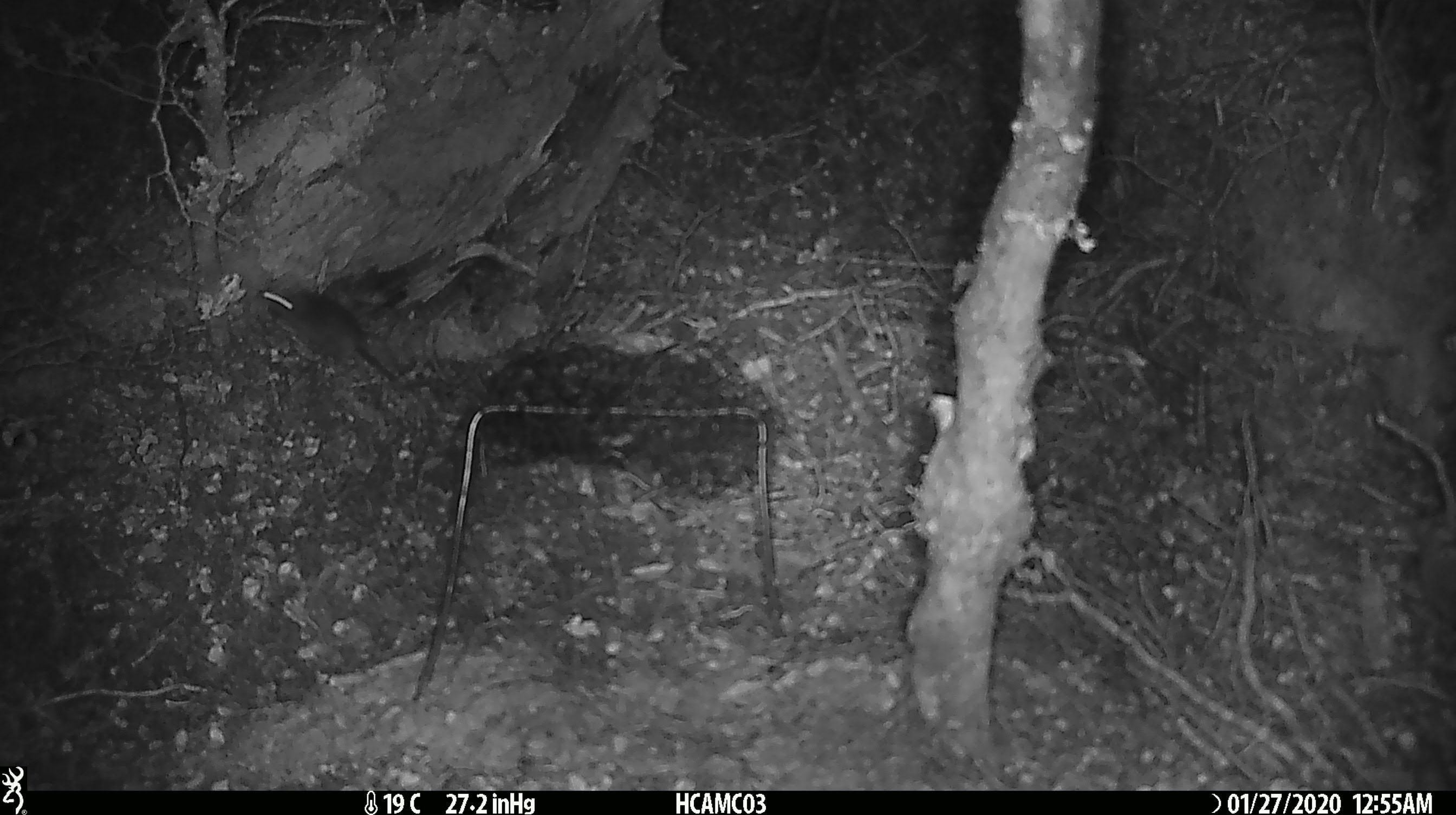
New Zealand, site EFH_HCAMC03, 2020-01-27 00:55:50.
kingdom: Animalia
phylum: Chordata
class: Mammalia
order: Rodentia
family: Muridae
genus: Mus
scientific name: Mus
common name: mouse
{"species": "mouse (Mus)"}